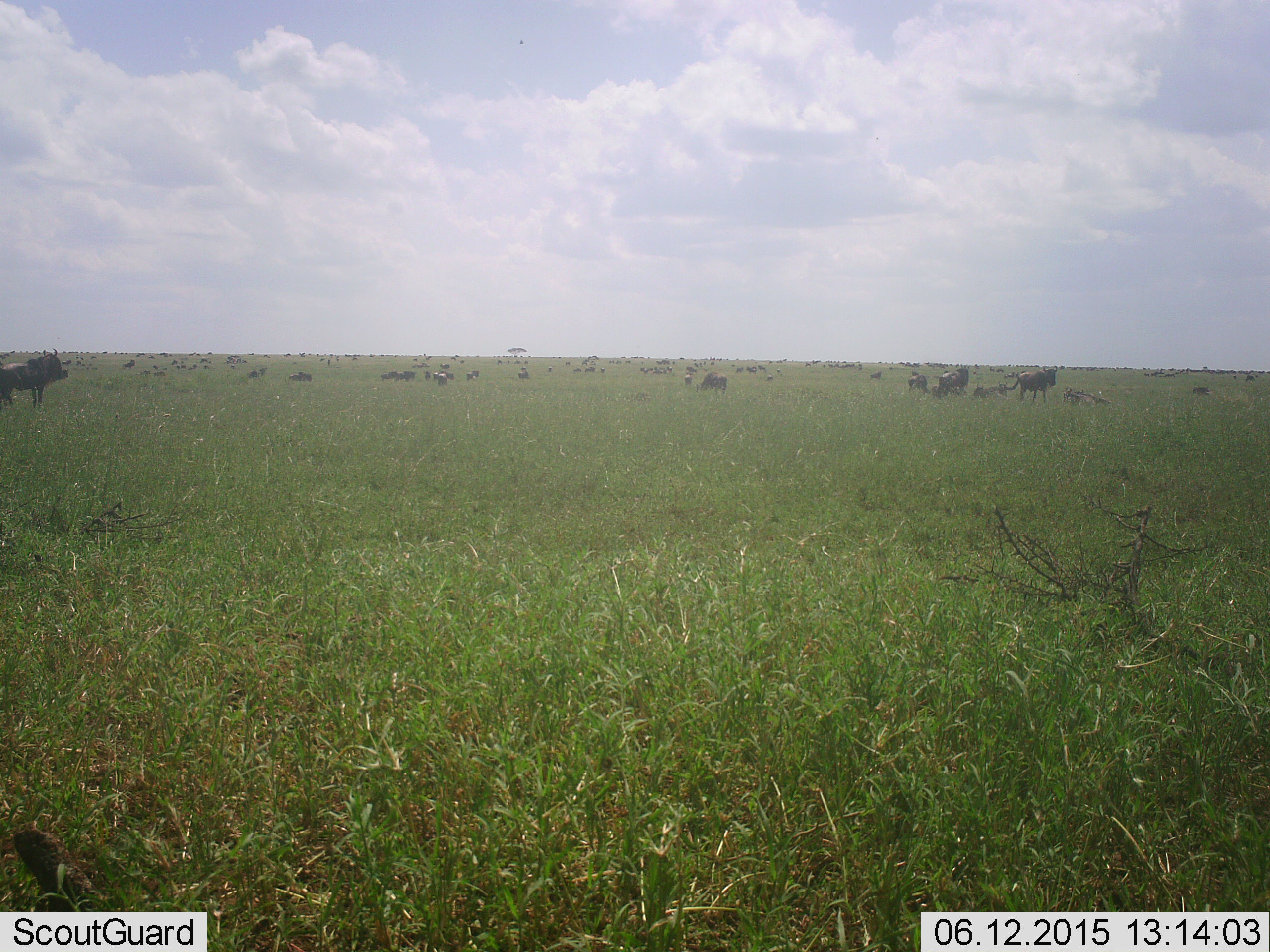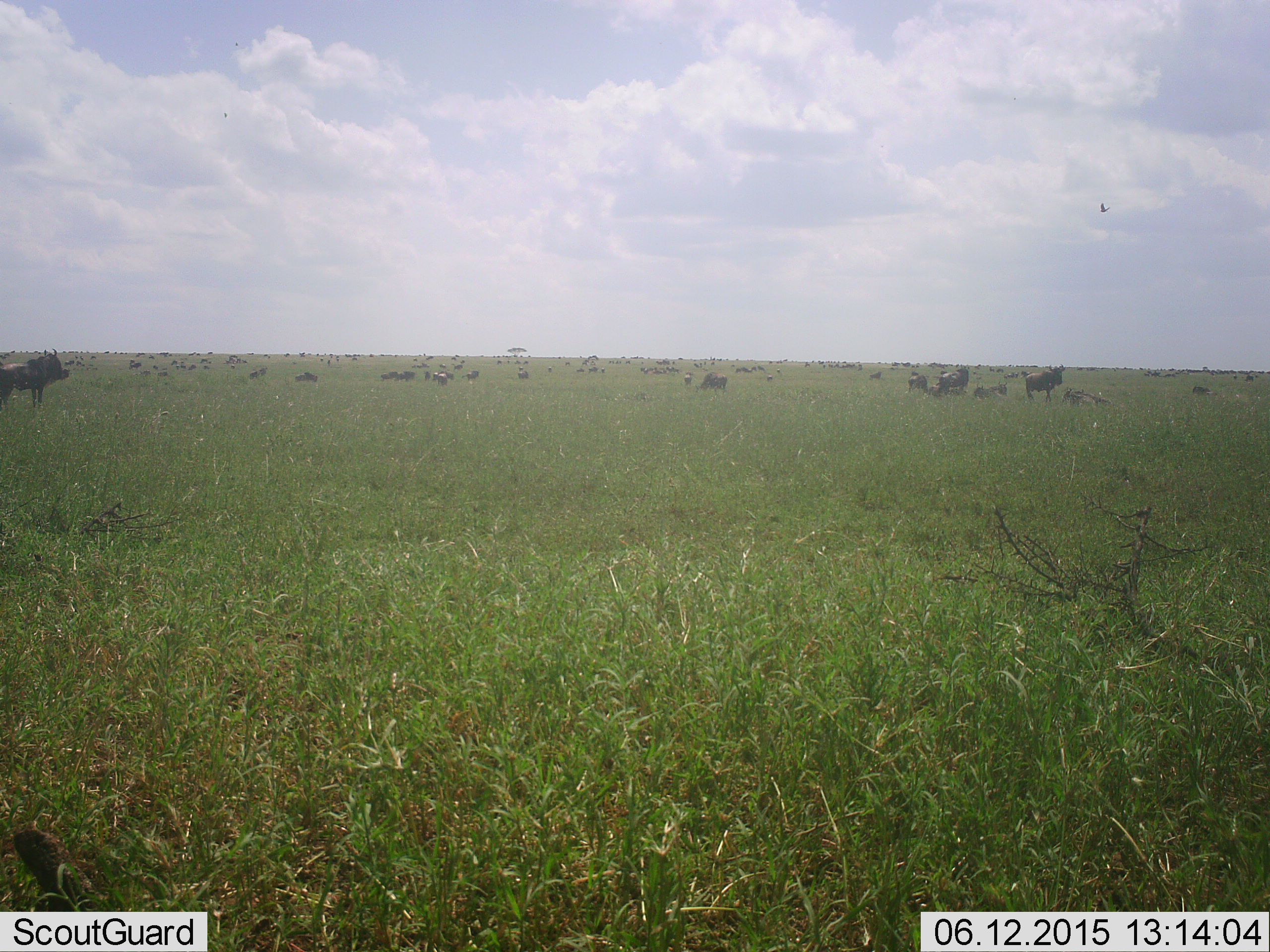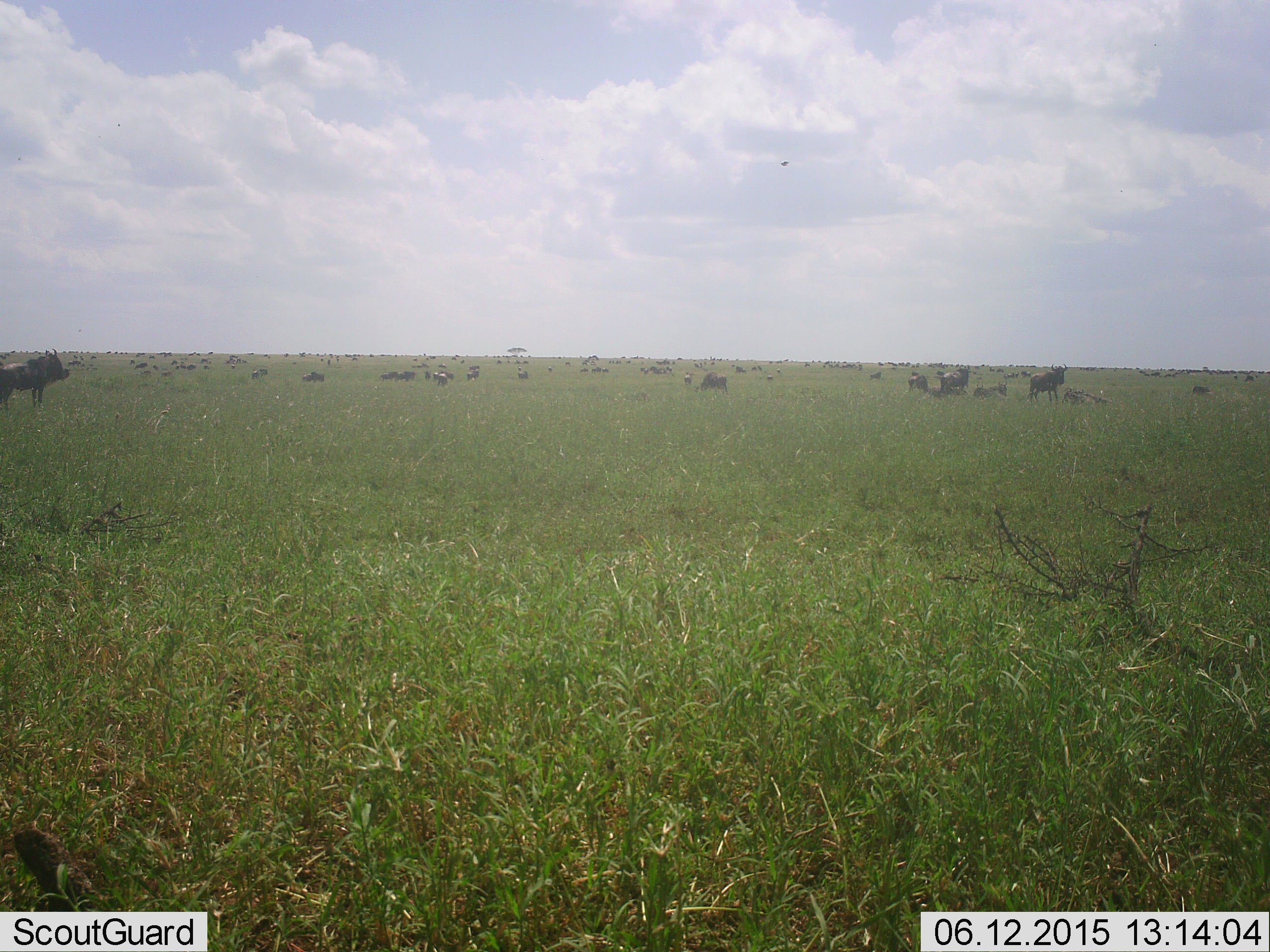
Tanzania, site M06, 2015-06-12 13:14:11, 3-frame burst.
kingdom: Animalia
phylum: Chordata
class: Mammalia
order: Artiodactyla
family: Bovidae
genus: Connochaetes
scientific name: Connochaetes taurinus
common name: blue wildebeest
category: wildebeest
Wildebeest (blue wildebeest) (Connochaetes taurinus), count 11-50. Behavior (volunteer vote fractions): standing 58%, resting 58%, moving 50%, interacting 0%. Young present (vote fraction): 17%. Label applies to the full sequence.